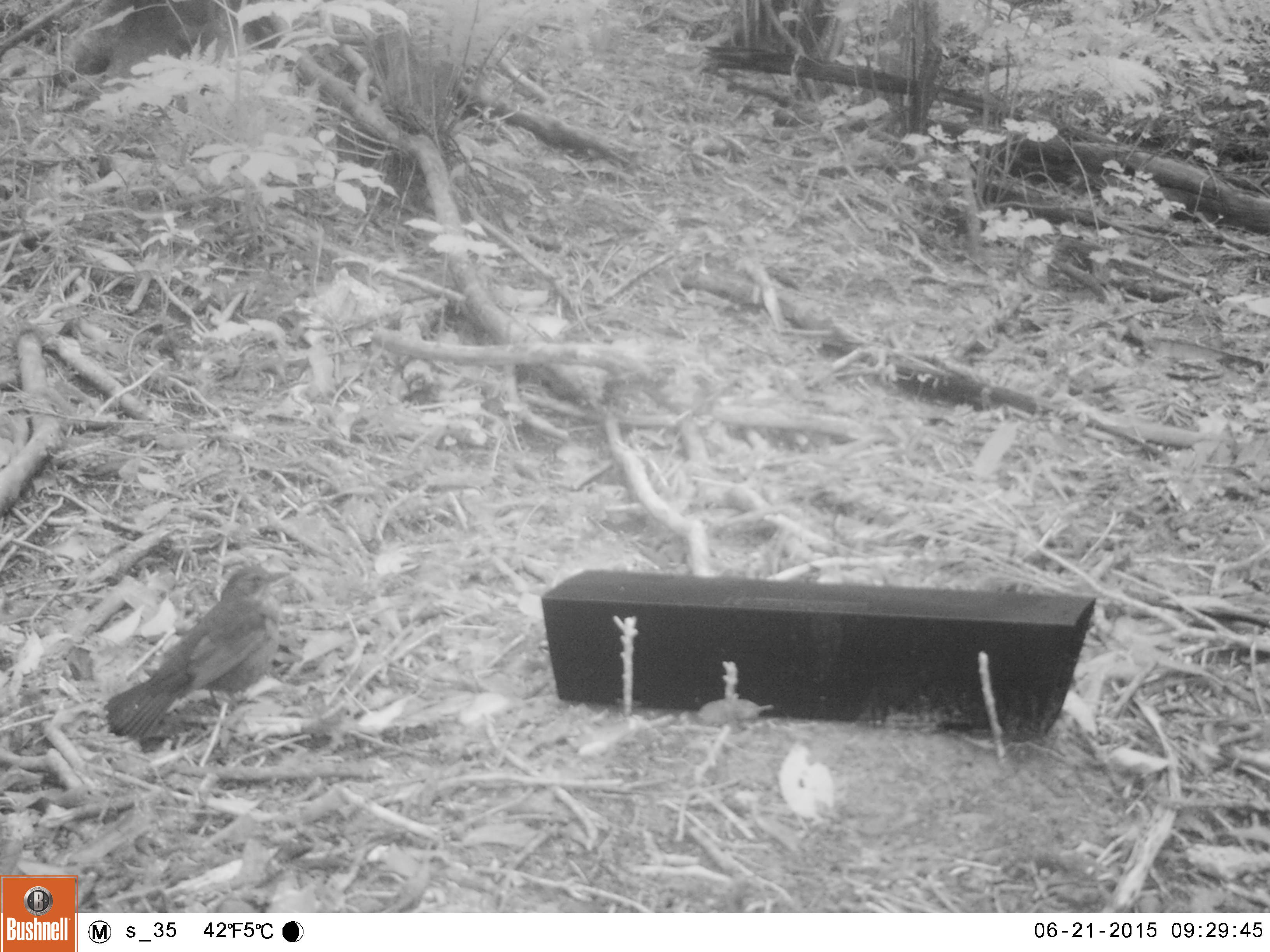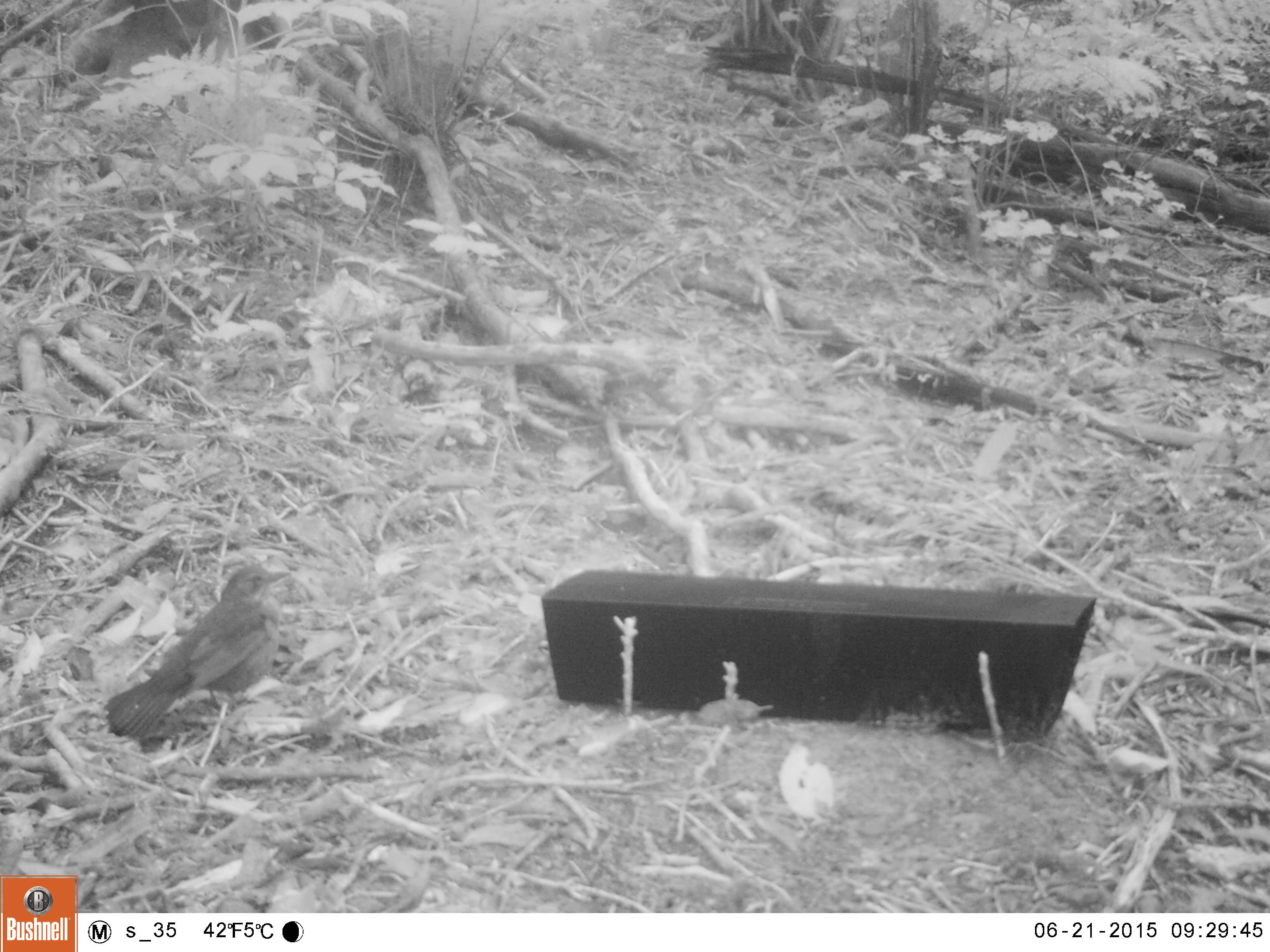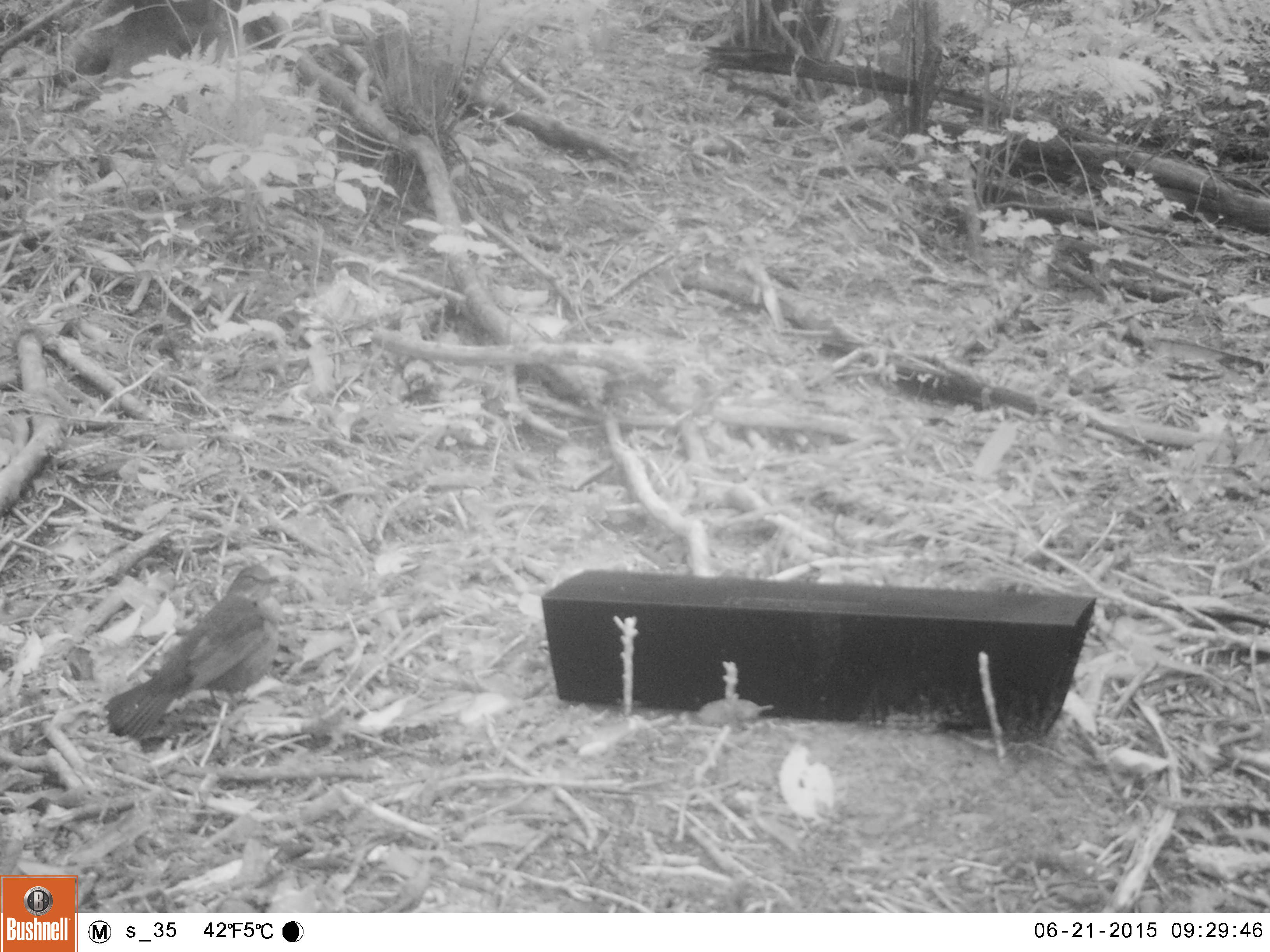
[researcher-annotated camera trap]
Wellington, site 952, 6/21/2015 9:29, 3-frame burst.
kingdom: Animalia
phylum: Chordata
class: Aves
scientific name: Aves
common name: bird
Bird (Aves).